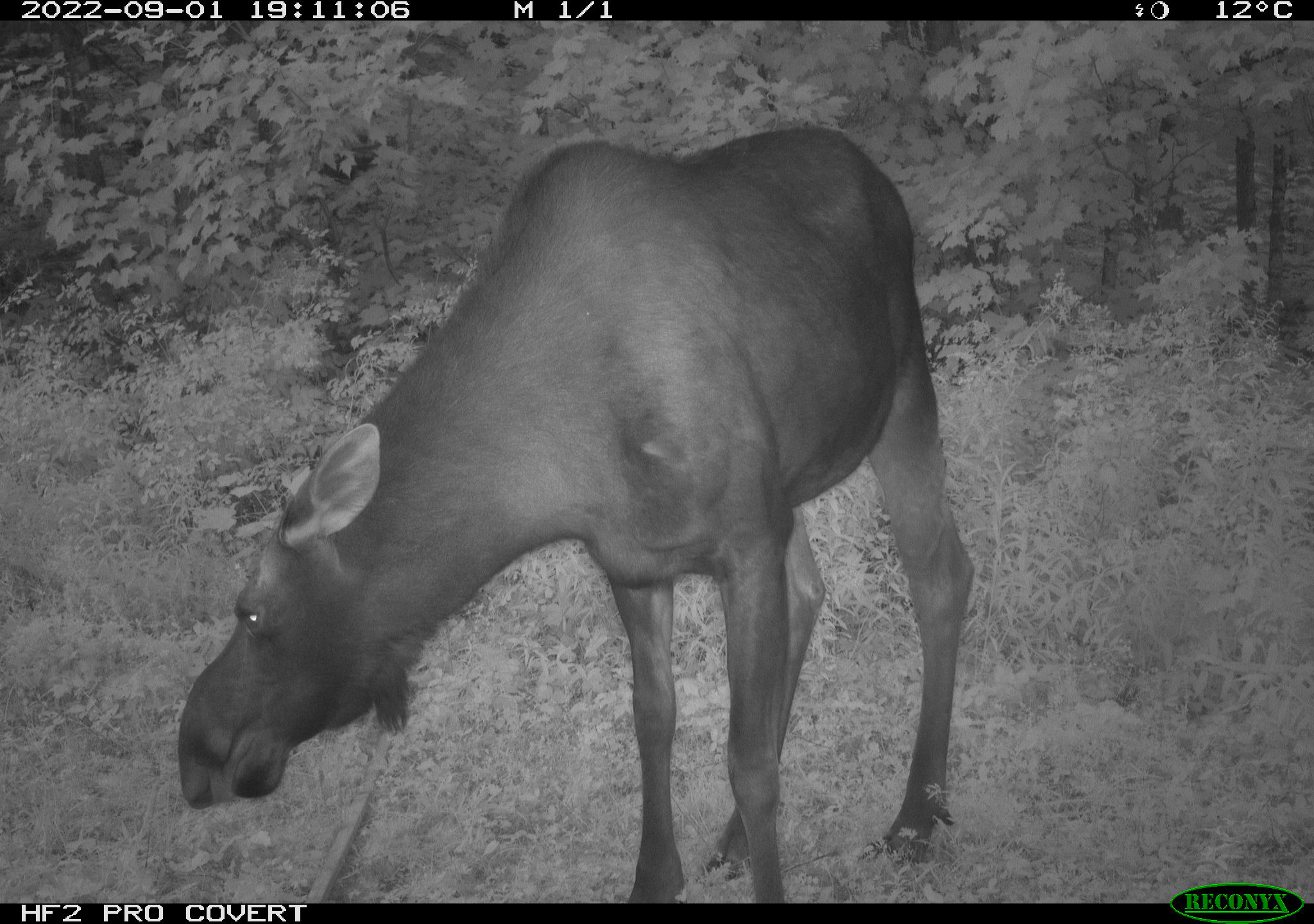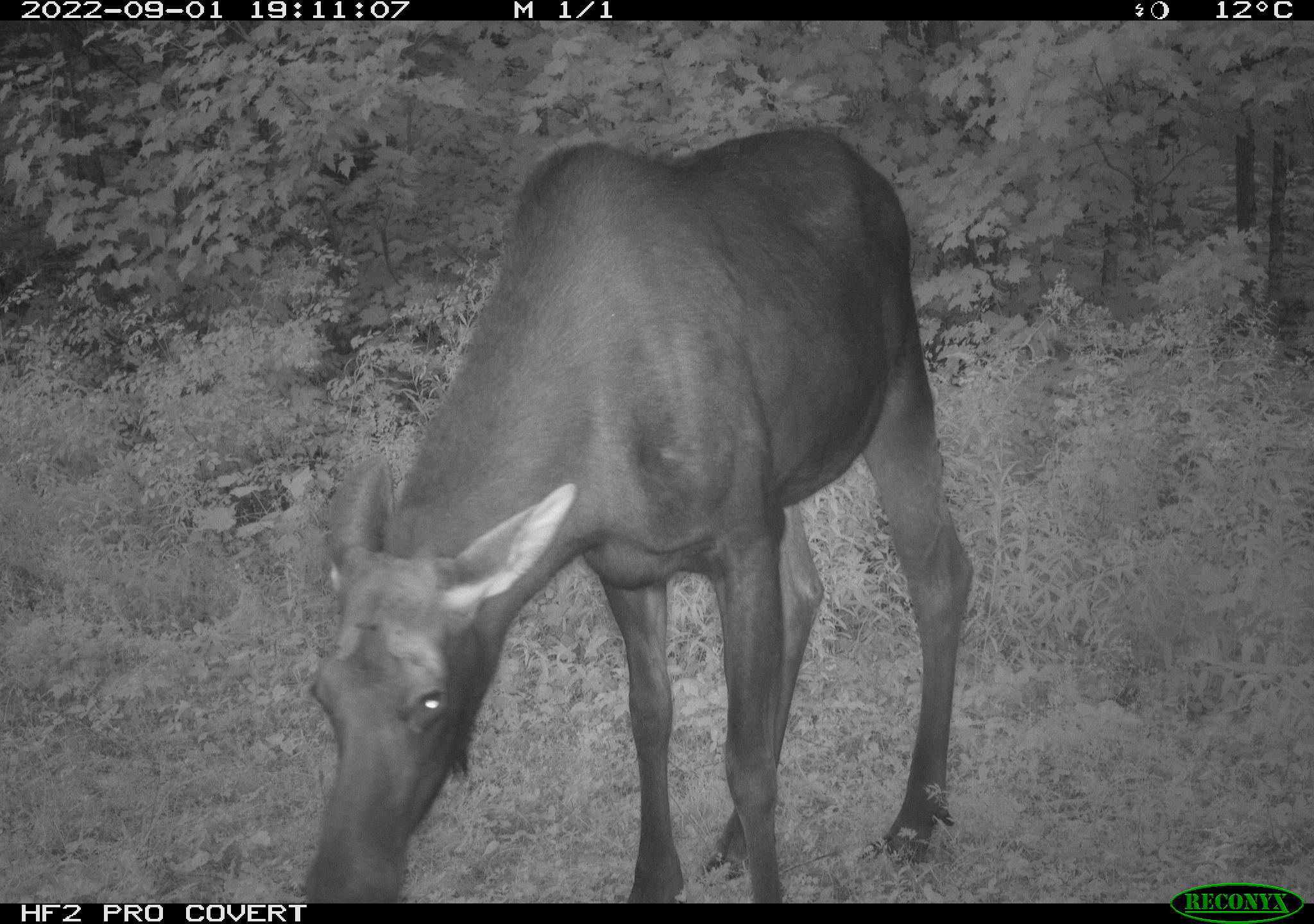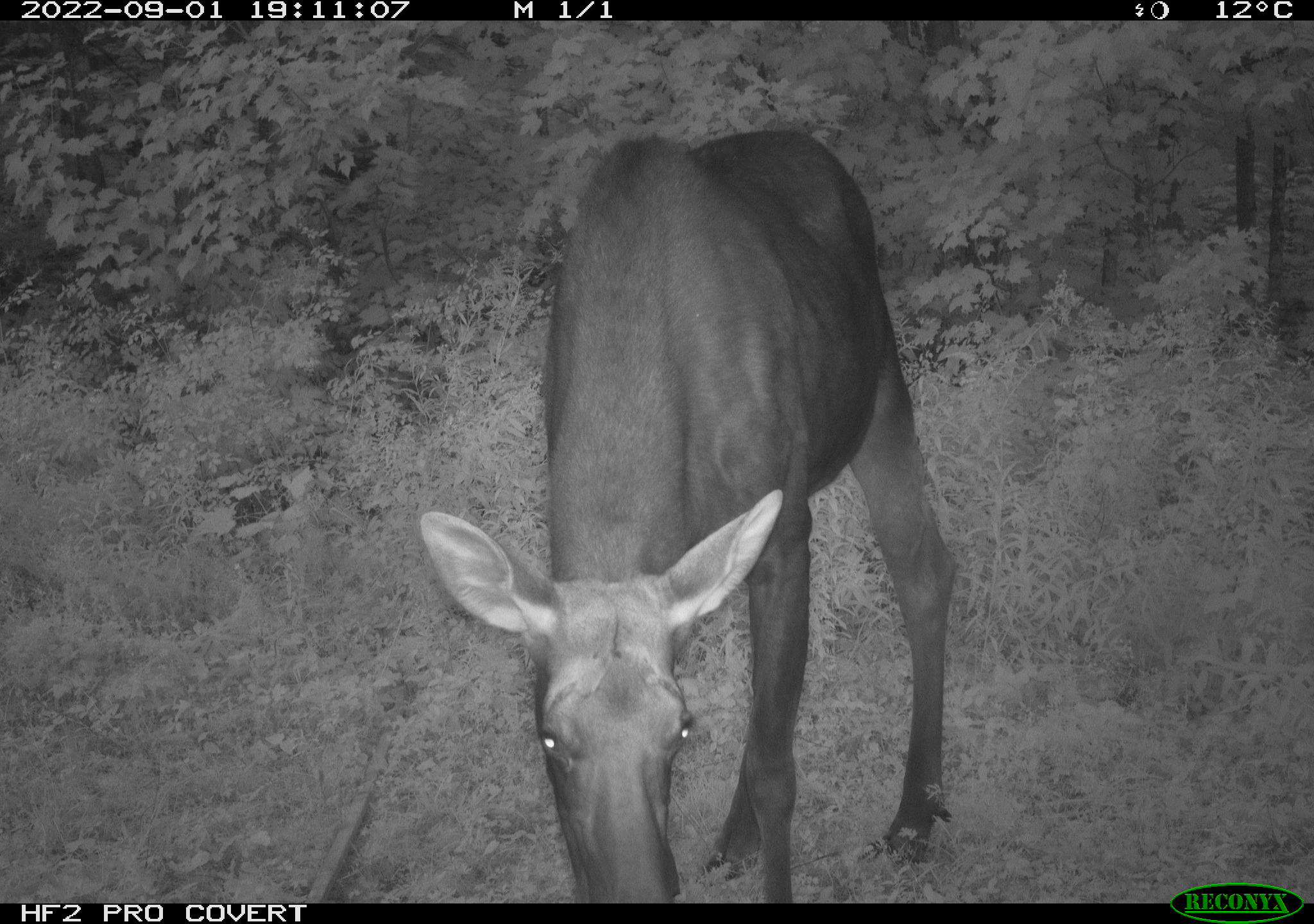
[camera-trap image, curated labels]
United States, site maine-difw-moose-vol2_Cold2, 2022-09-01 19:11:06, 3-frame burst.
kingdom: Animalia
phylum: Chordata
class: Mammalia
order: Artiodactyla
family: Cervidae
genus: Alces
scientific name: Alces alces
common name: moose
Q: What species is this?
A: Moose (Alces alces).